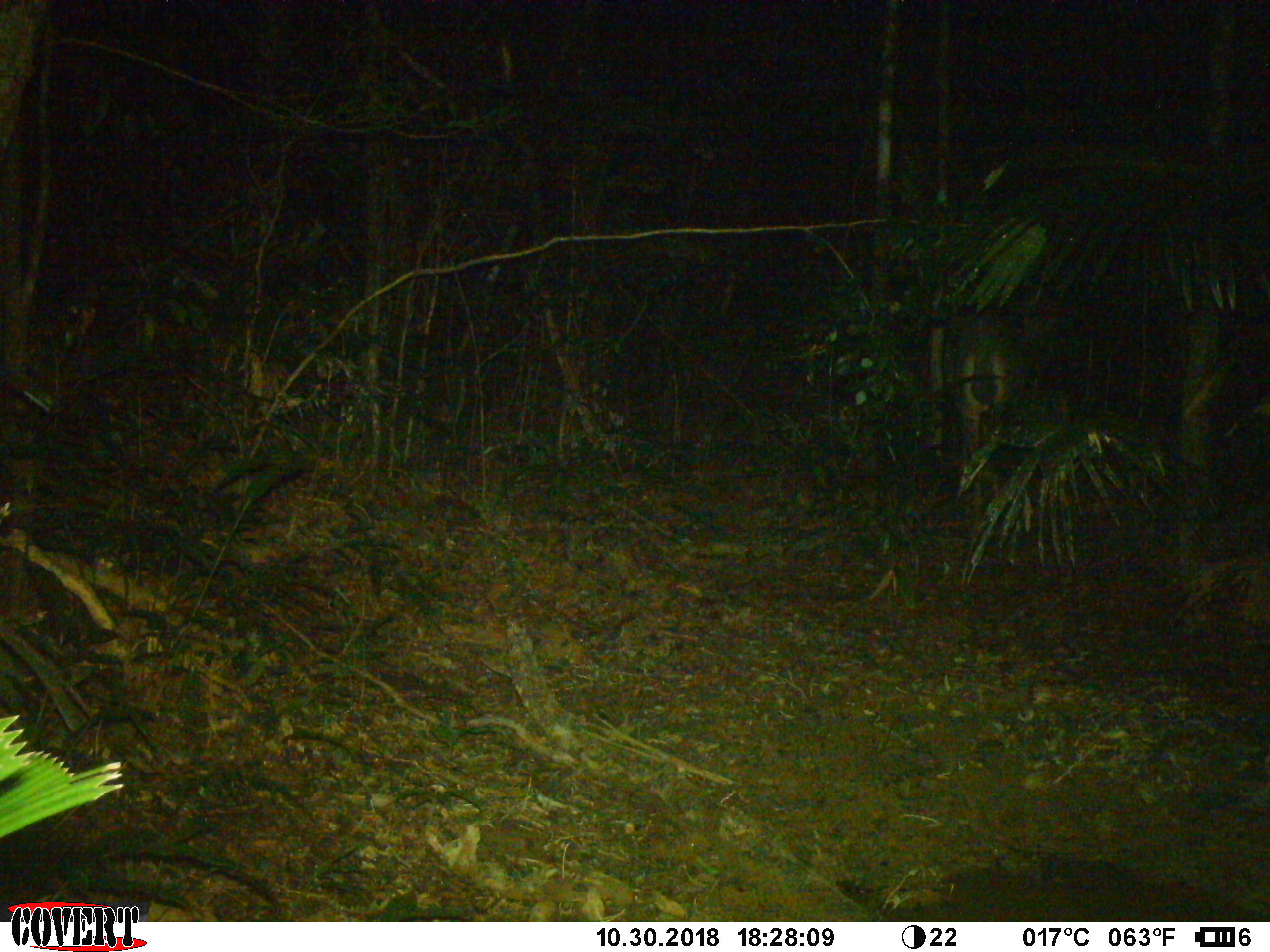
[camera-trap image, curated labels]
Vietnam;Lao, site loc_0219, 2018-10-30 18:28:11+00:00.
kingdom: Animalia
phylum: Chordata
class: Mammalia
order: Artiodactyla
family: Cervidae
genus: Rusa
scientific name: Rusa unicolor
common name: sambar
Sambar (Rusa unicolor). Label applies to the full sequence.